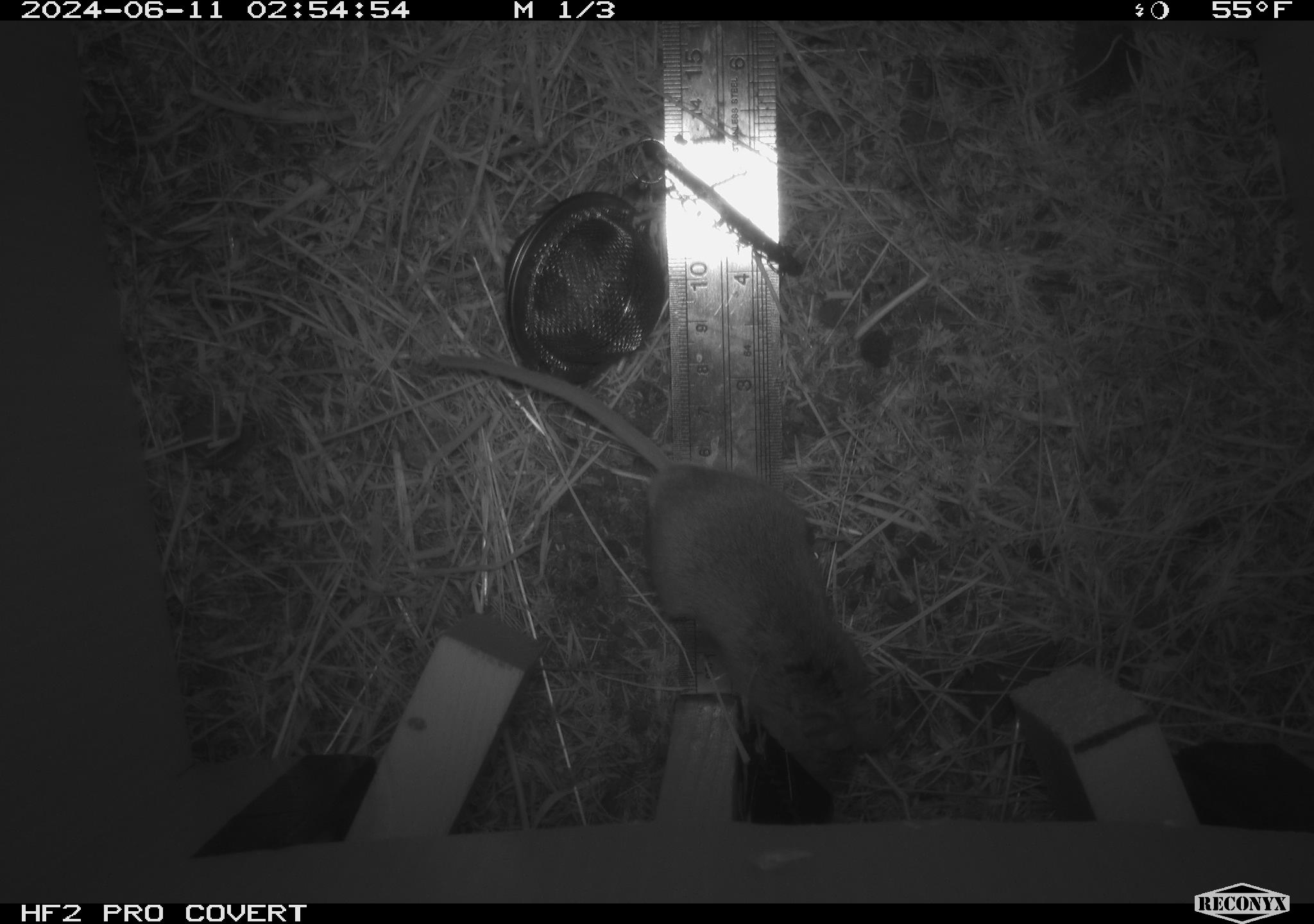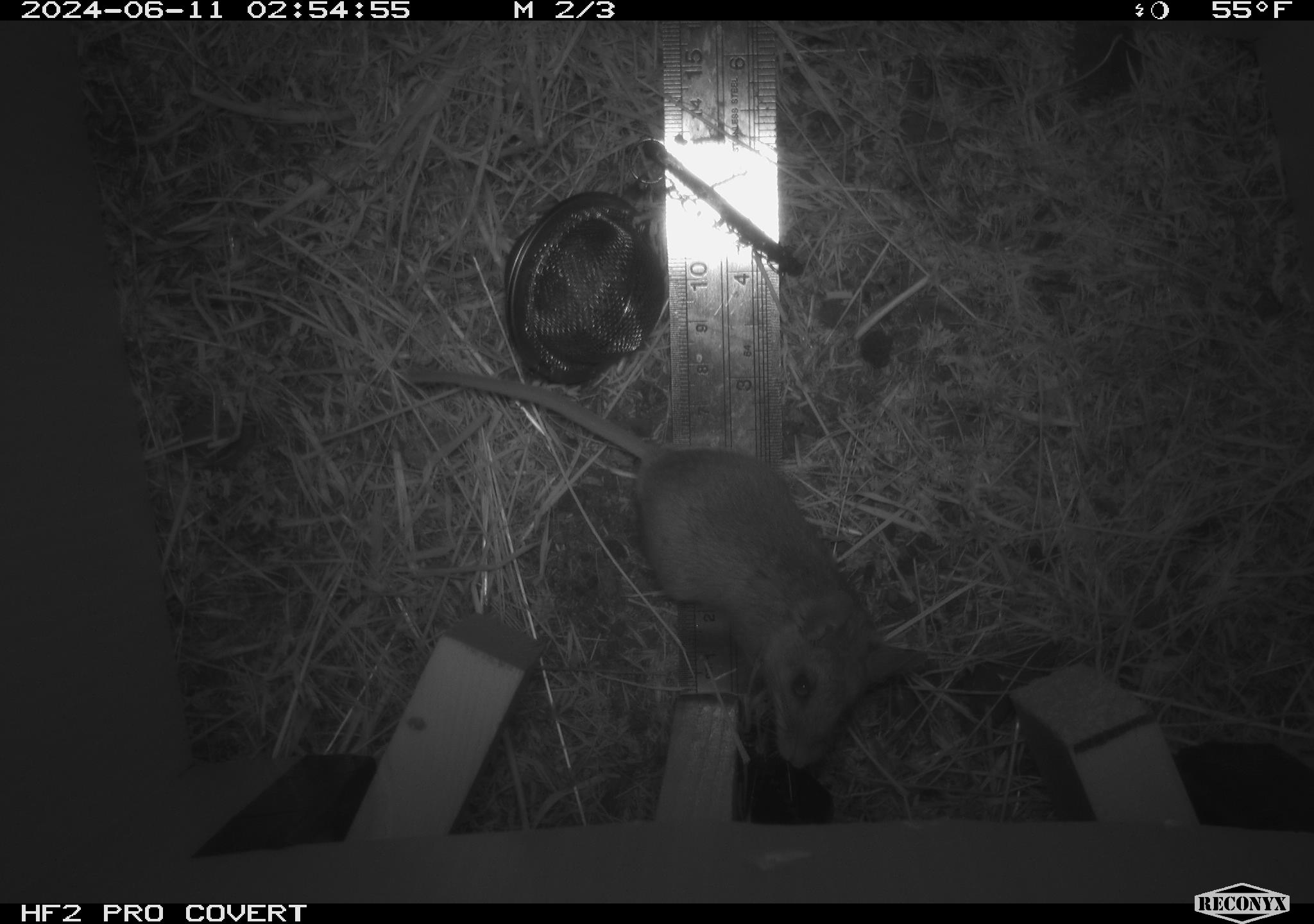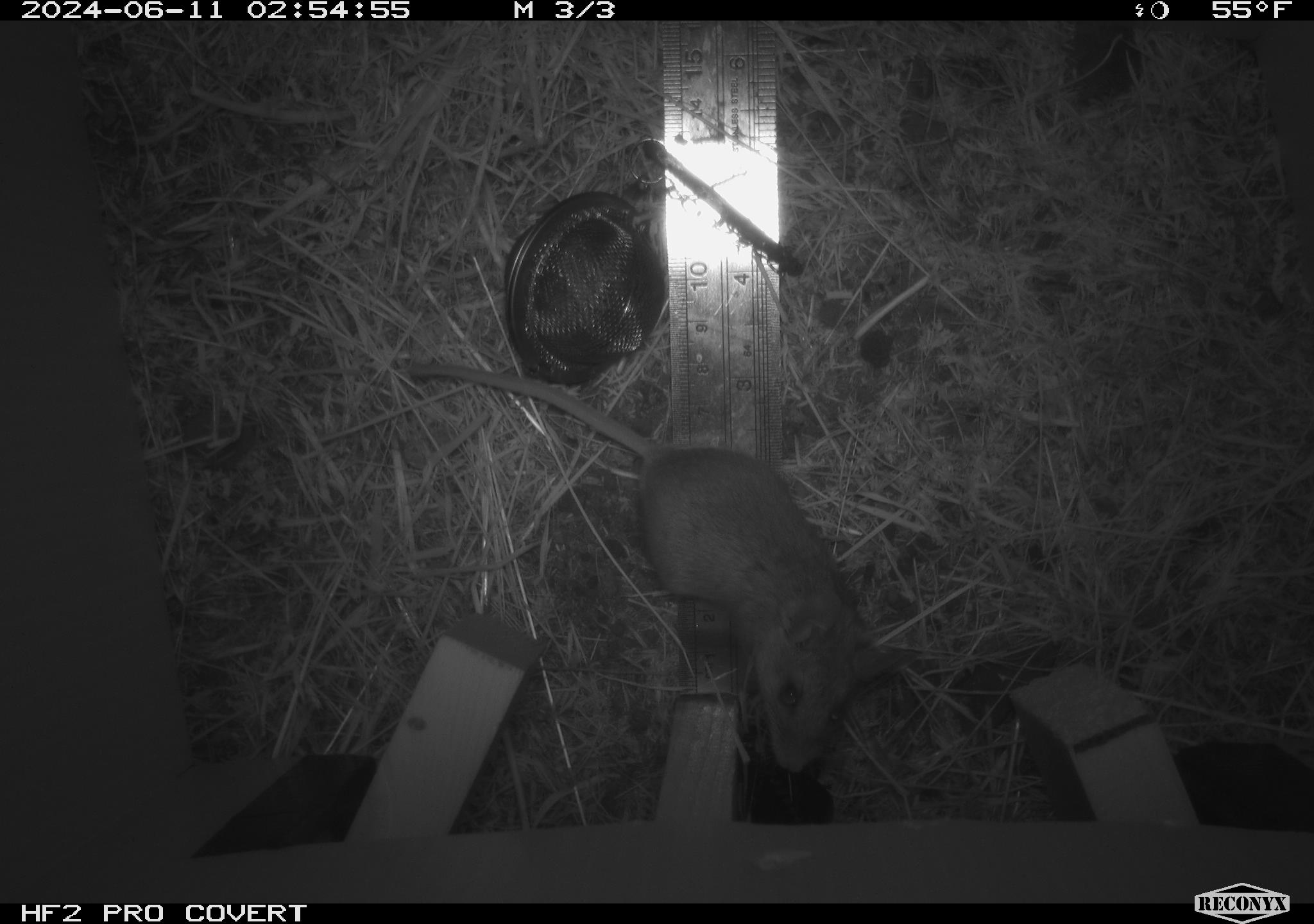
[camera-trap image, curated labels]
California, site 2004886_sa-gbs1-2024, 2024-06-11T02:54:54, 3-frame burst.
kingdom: Animalia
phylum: Chordata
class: Mammalia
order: Rodentia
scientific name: Rodentia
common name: mouse species